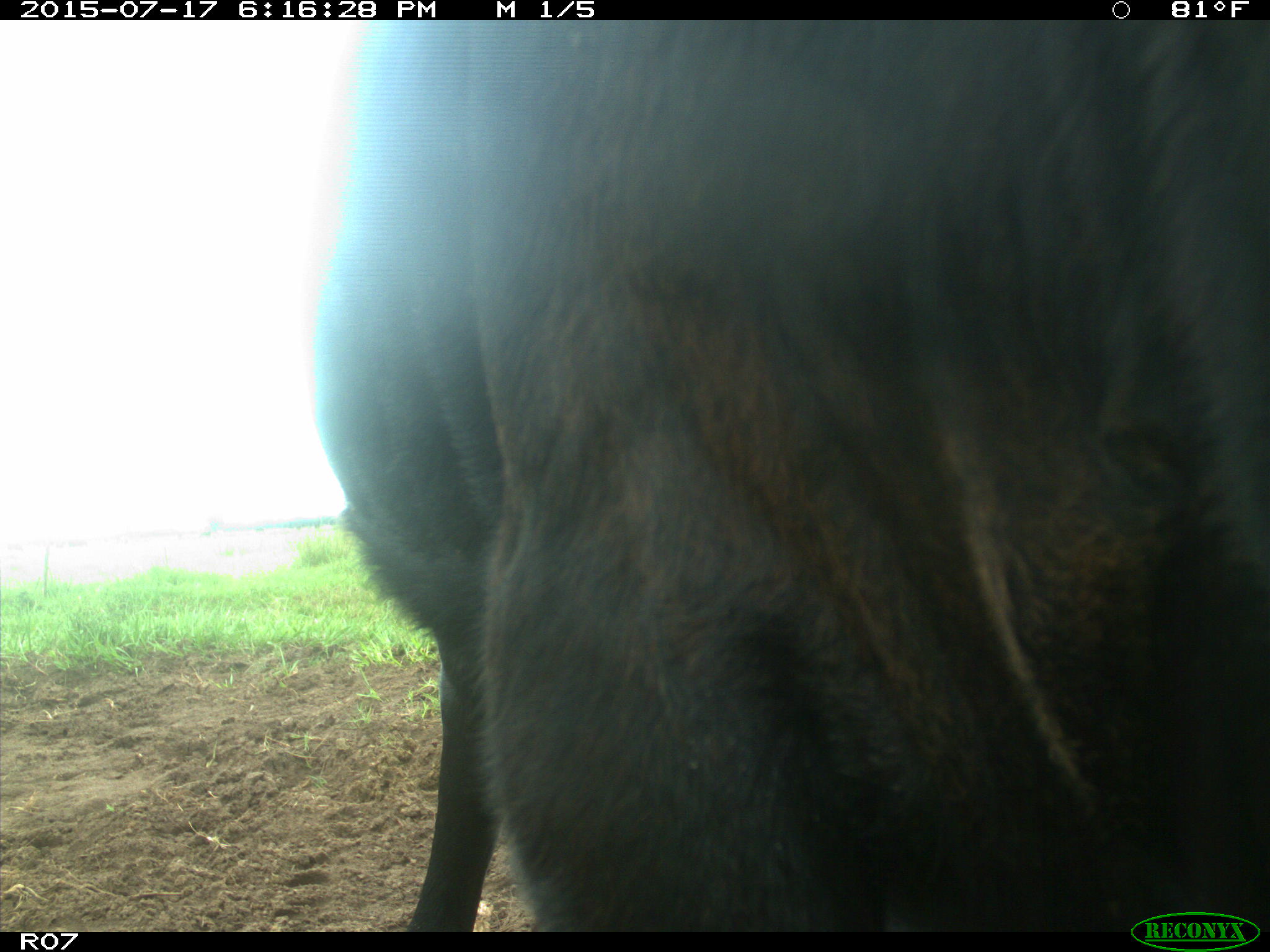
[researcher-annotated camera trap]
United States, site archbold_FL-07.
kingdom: Animalia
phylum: Chordata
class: Mammalia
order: Artiodactyla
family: Bovidae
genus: Bos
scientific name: Bos taurus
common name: domestic cow